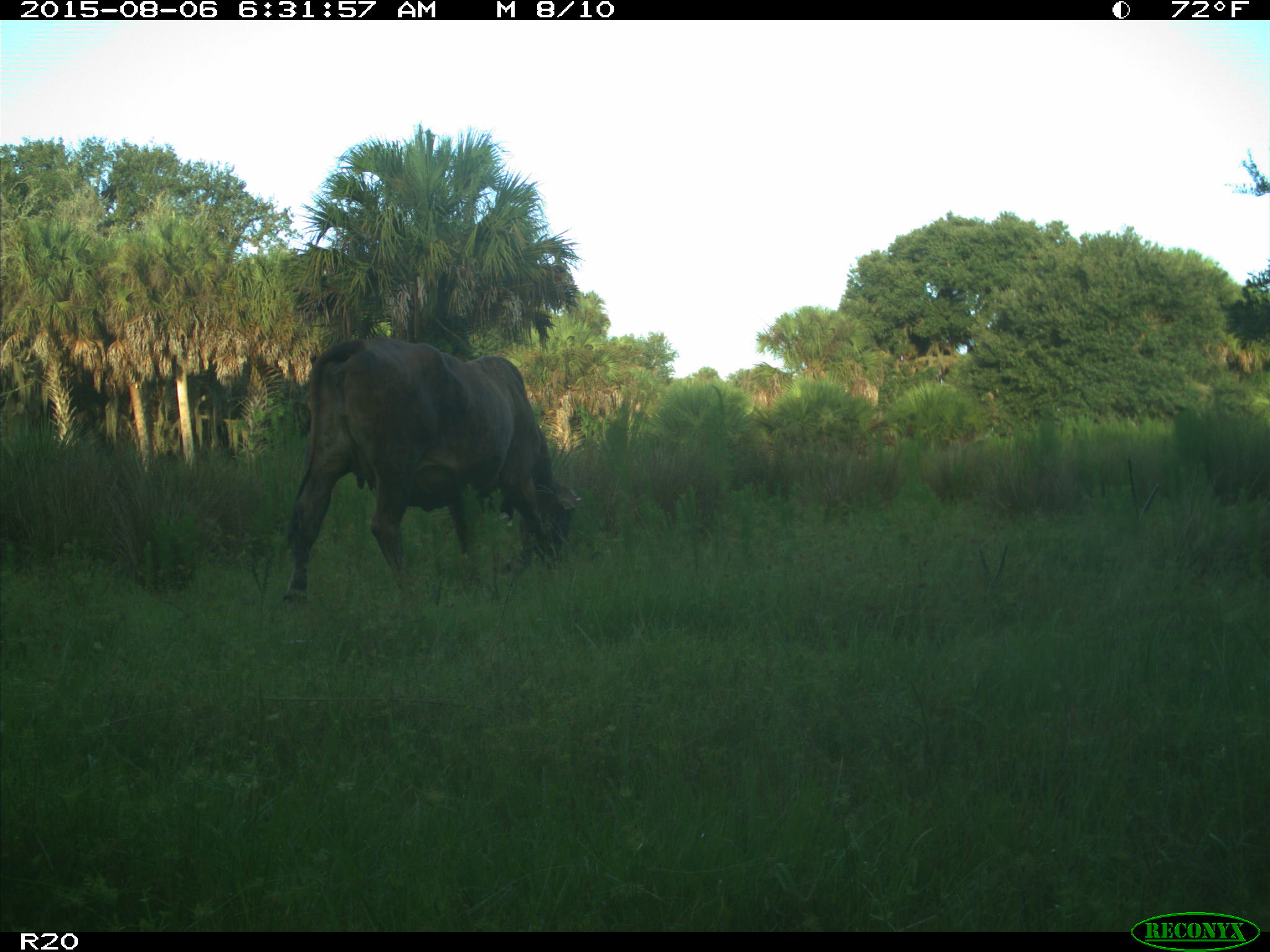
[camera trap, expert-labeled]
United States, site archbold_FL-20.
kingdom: Animalia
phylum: Chordata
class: Mammalia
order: Artiodactyla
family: Bovidae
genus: Bos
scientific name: Bos taurus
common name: domestic cow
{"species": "Bos taurus (domestic cow)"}